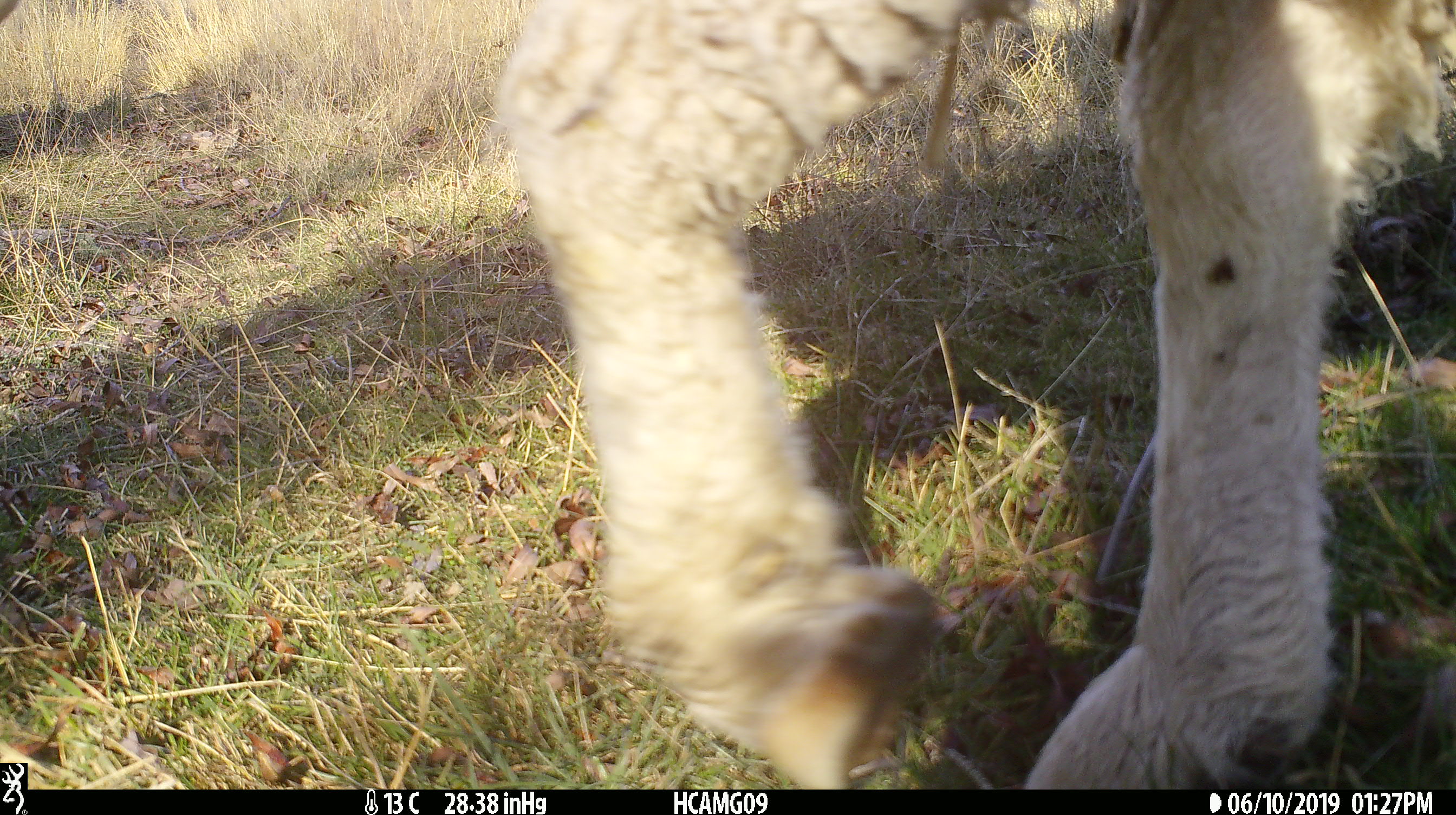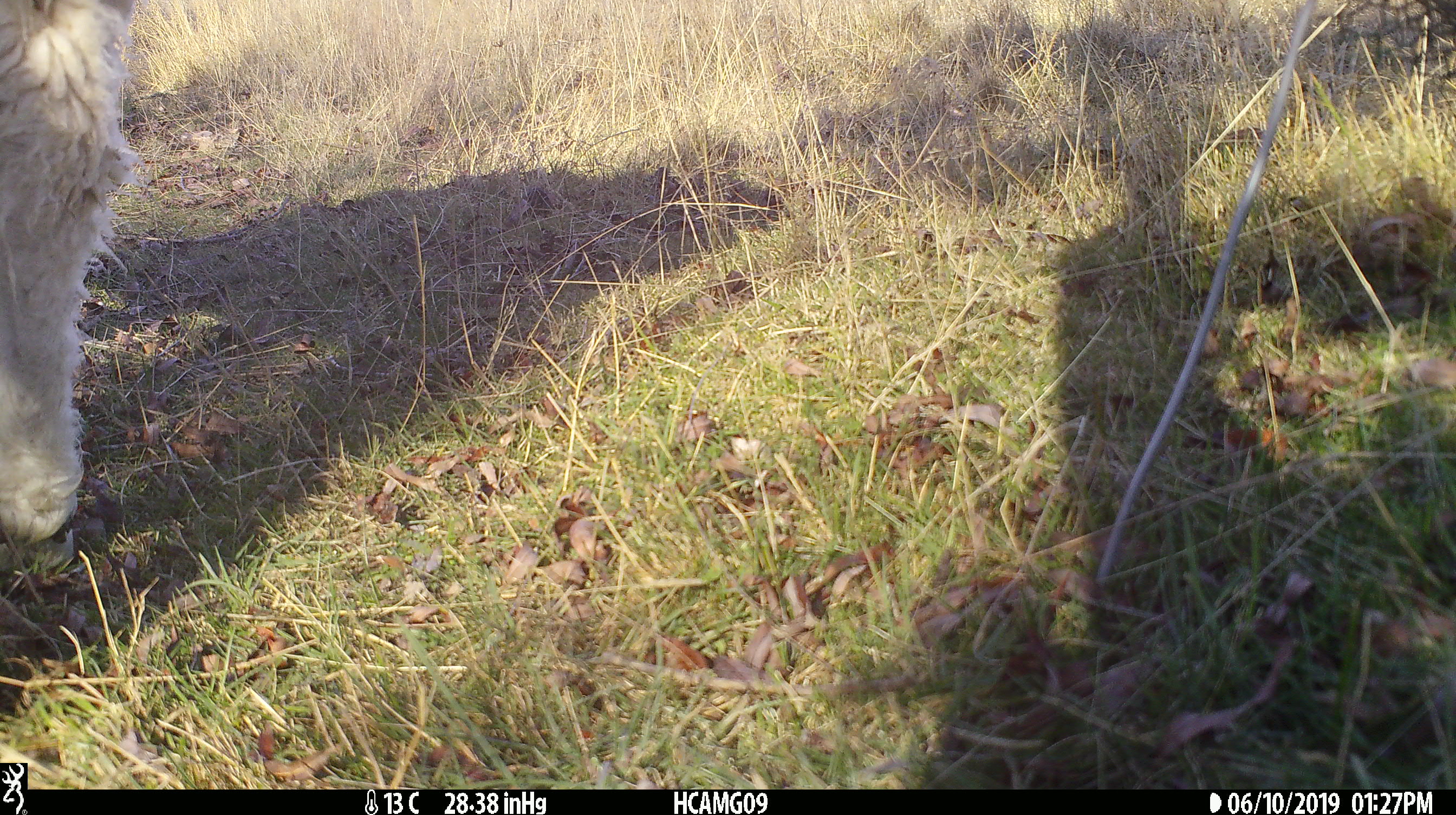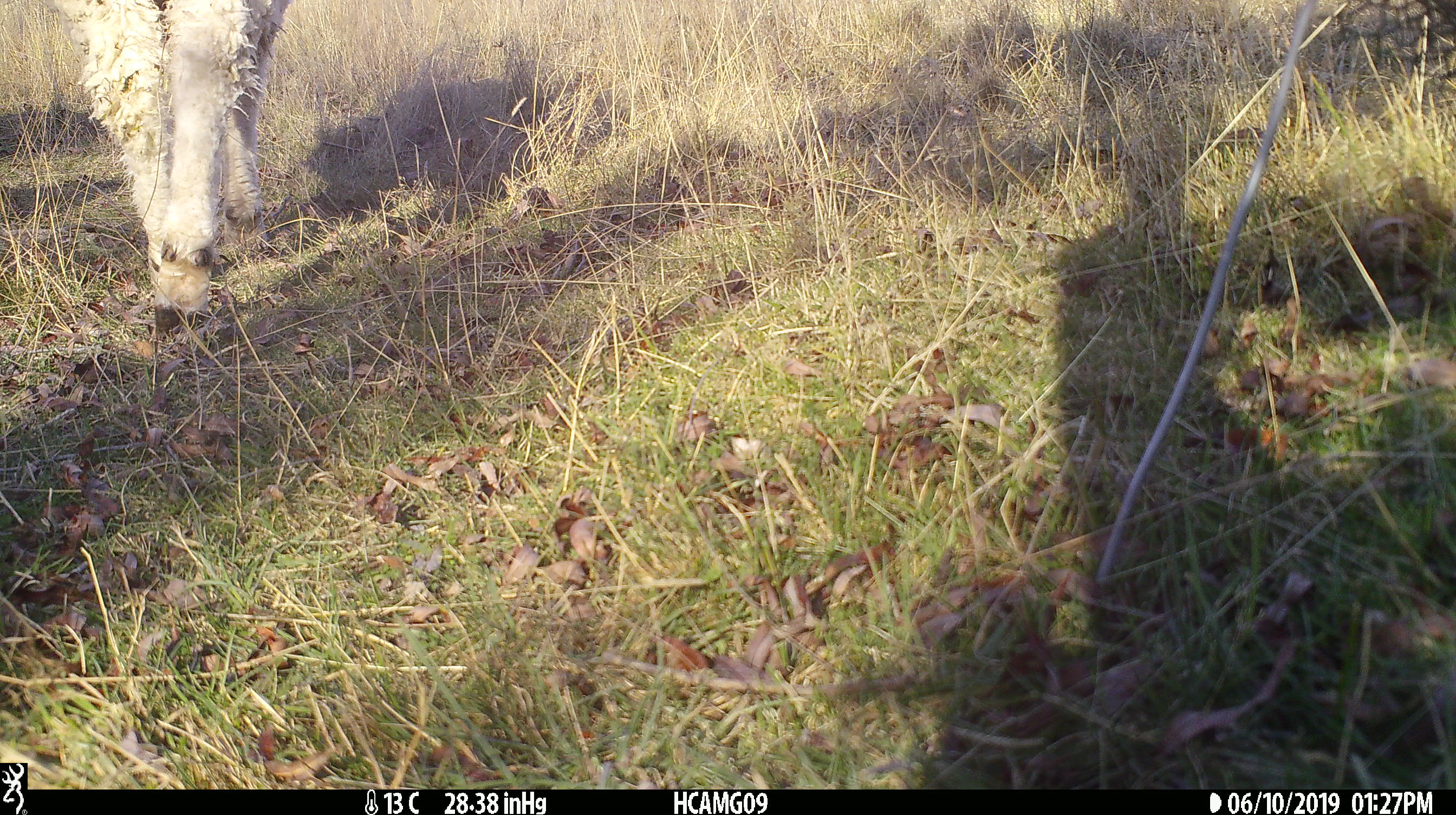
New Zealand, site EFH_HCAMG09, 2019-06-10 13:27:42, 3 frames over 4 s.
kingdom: Animalia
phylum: Chordata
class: Mammalia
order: Artiodactyla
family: Bovidae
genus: Ovis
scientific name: Ovis aries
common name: domestic sheep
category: sheep